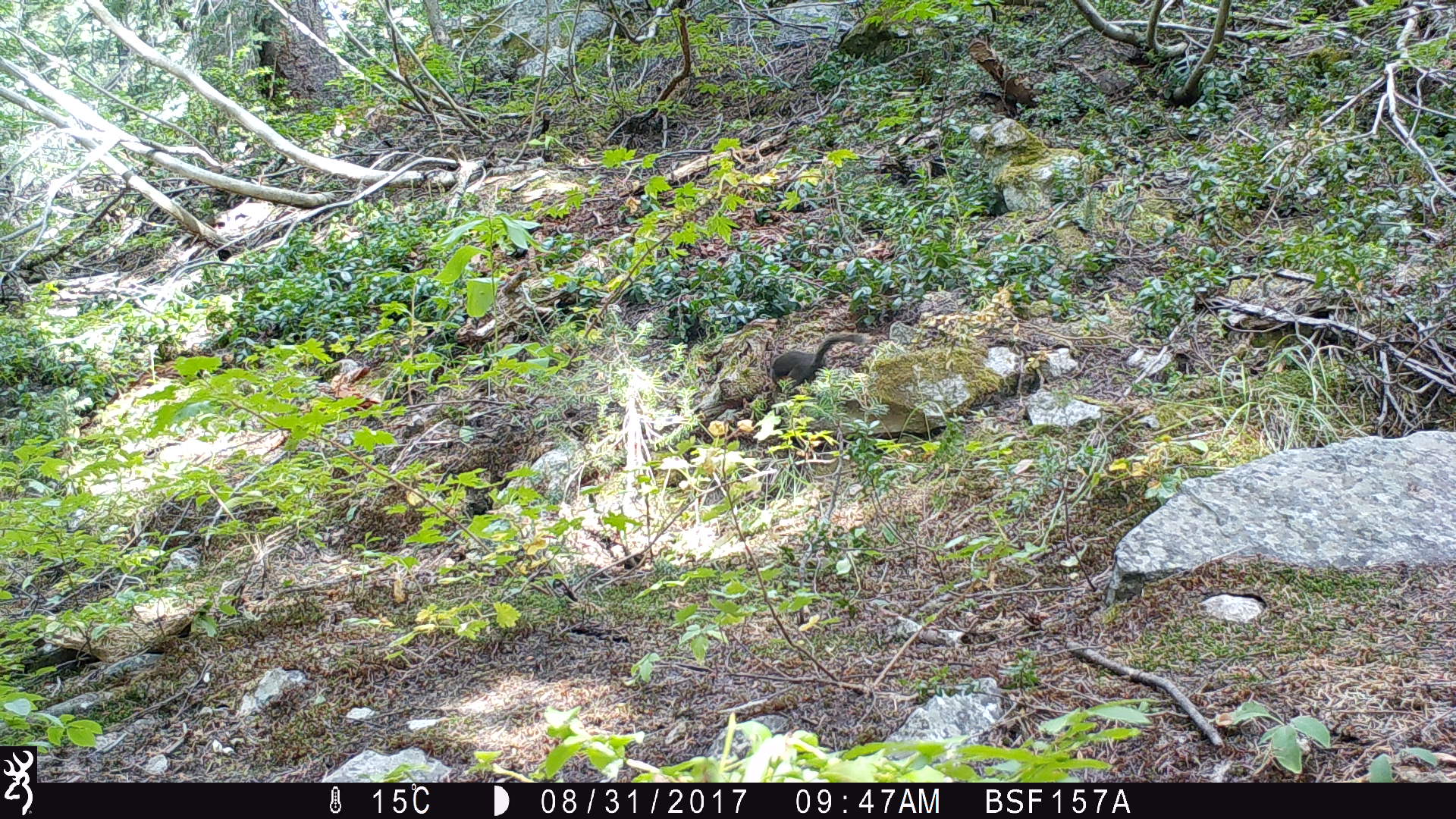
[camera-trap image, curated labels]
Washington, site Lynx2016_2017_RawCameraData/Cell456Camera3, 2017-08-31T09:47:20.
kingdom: Animalia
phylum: Chordata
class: Mammalia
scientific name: Mammalia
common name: small mammal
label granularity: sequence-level